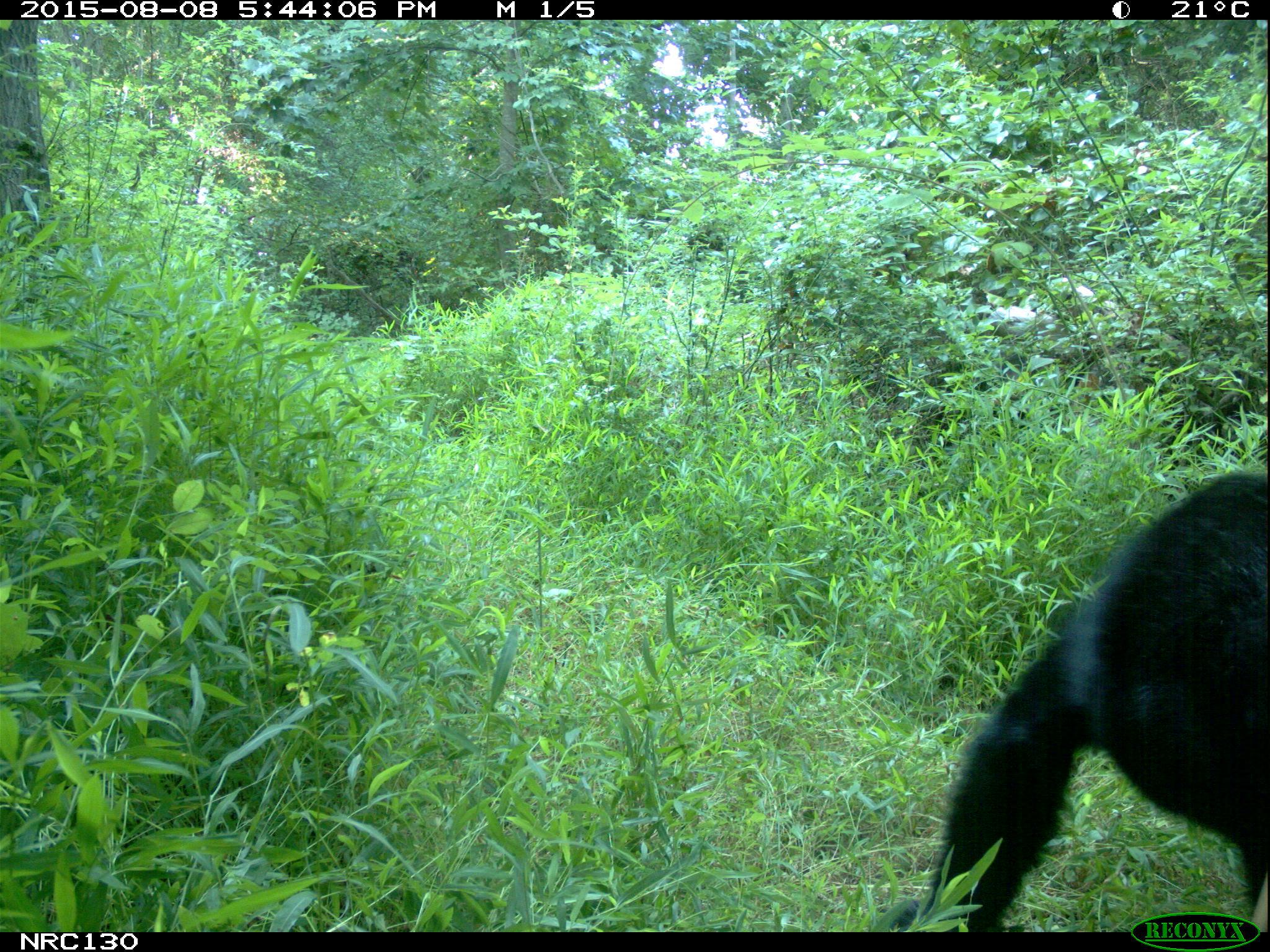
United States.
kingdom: Animalia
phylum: Chordata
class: Mammalia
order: Carnivora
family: Ursidae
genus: Ursus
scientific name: Ursus americanus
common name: american black bear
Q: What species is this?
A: American Black Bear (Ursus americanus).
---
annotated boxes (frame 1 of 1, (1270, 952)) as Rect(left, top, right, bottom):
American Black Bear: Rect(944, 473, 1268, 928)